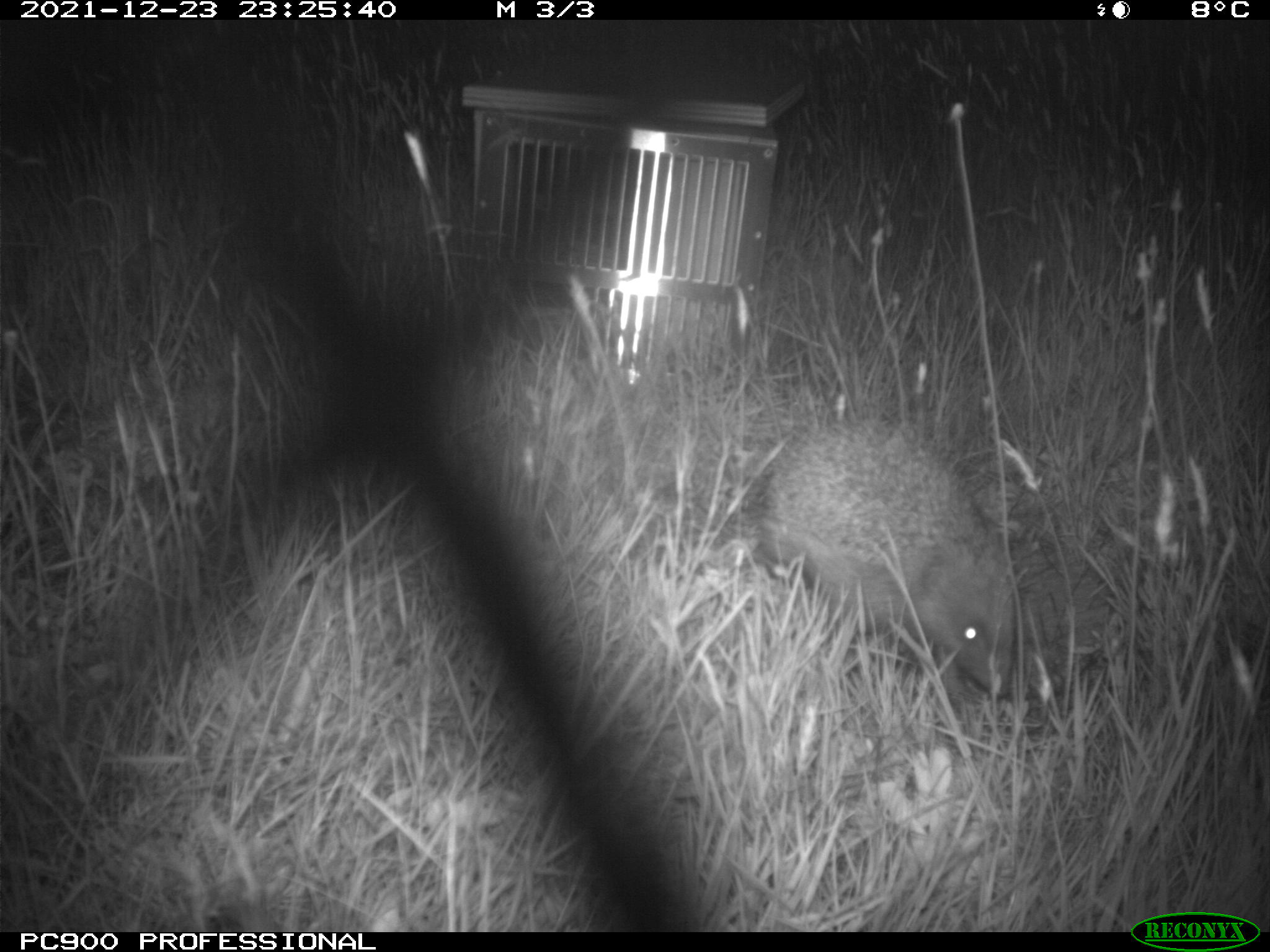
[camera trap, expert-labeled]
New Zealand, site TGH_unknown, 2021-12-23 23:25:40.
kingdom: Animalia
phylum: Chordata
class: Mammalia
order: Eulipotyphla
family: Erinaceidae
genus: Erinaceus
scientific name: Erinaceus europaeus europaeus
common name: european hedgehog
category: hedgehog